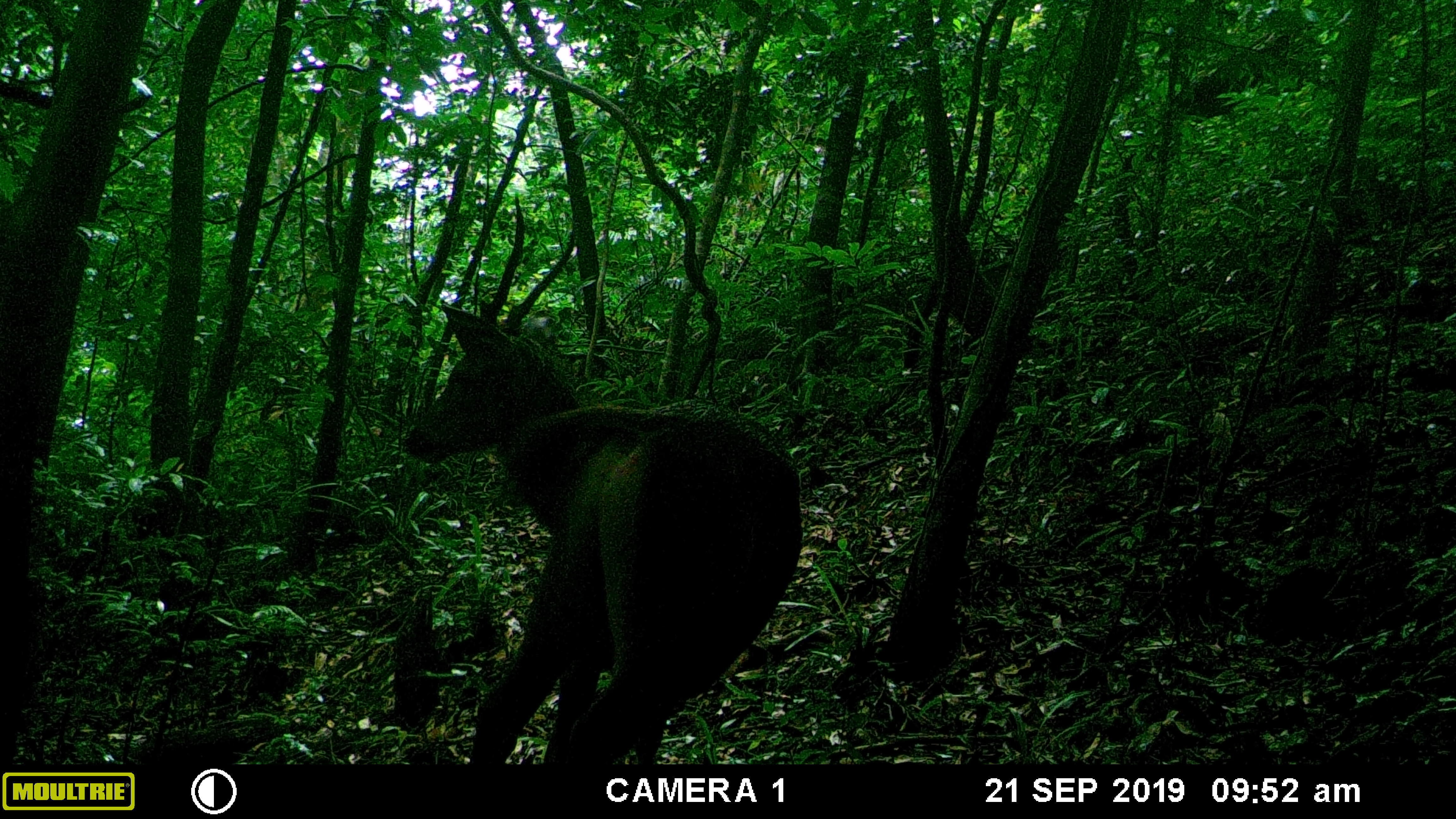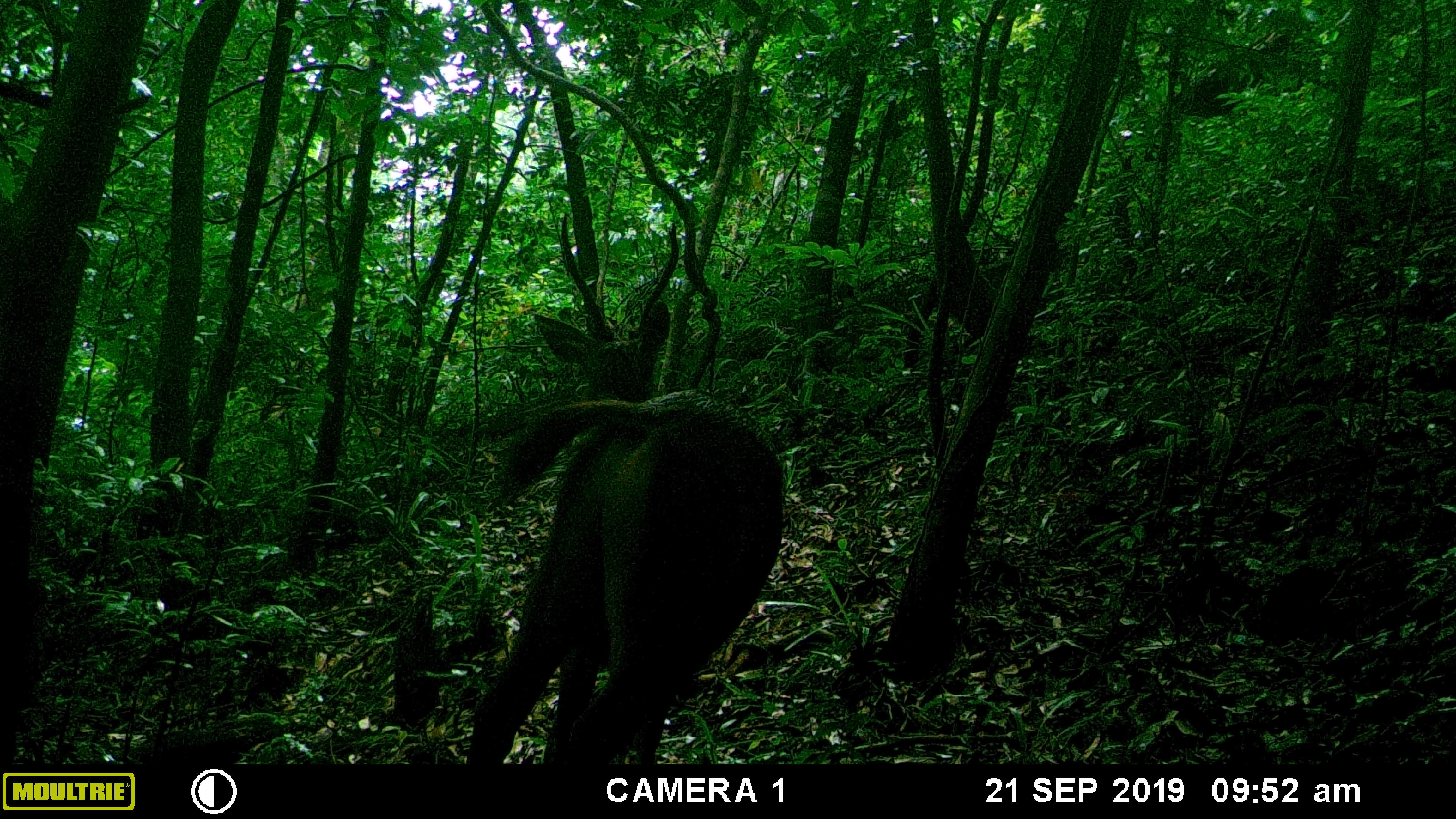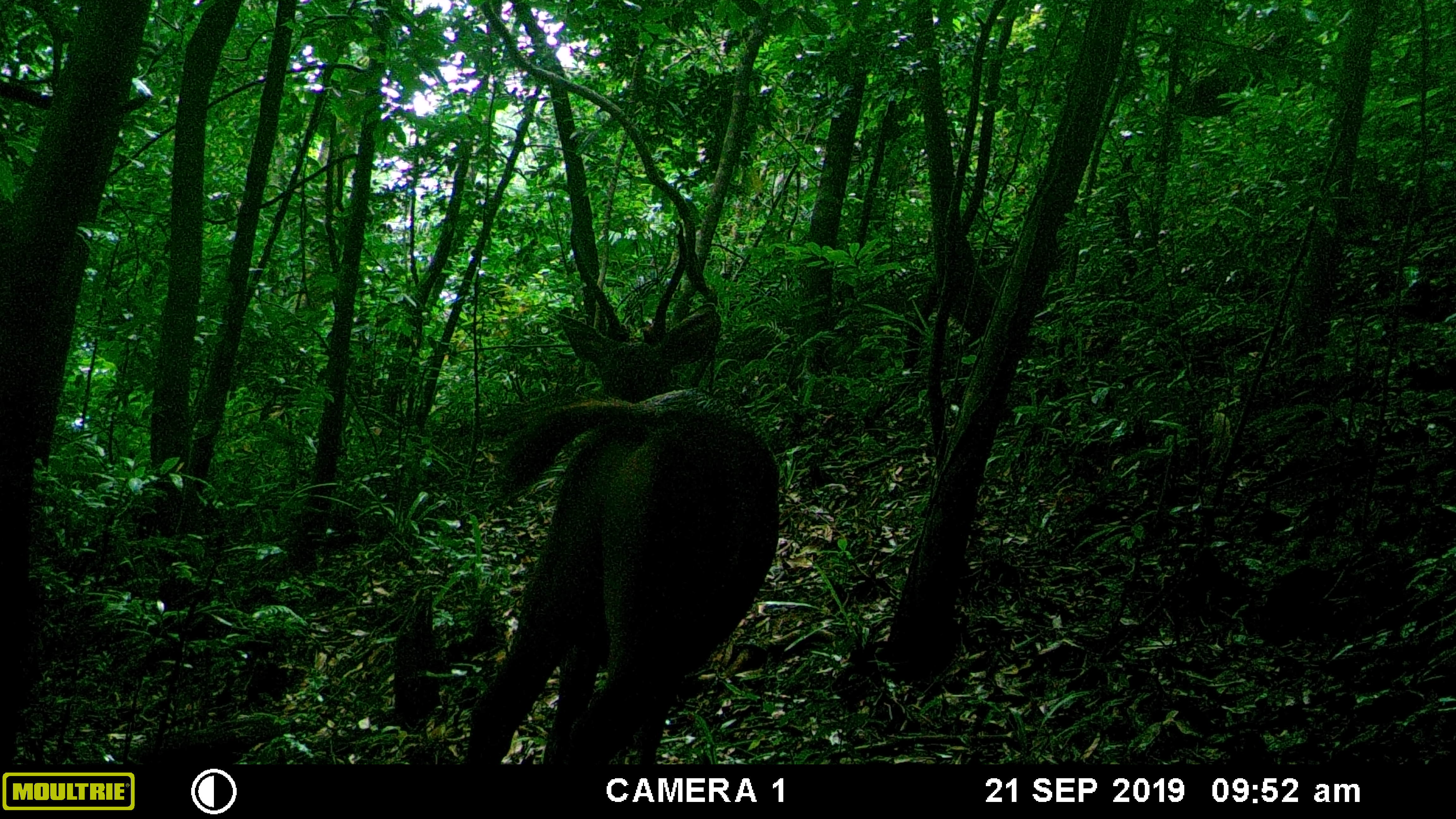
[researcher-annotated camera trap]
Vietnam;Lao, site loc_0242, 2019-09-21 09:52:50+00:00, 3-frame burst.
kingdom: Animalia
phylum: Chordata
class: Mammalia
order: Artiodactyla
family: Cervidae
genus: Rusa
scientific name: Rusa unicolor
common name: sambar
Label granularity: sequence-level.